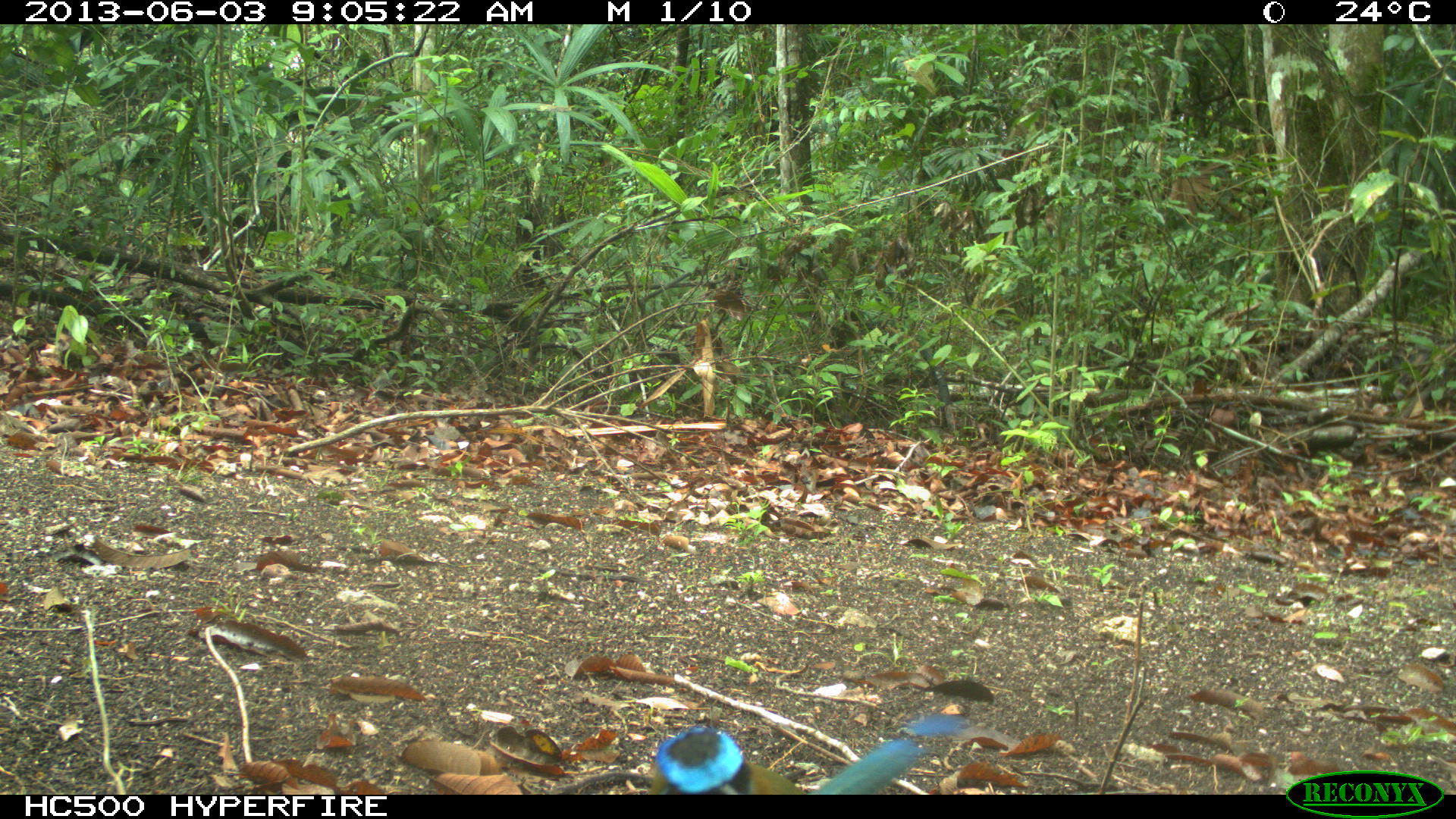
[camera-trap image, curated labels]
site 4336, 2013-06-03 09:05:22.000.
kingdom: Animalia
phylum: Chordata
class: Aves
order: Coraciiformes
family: Momotidae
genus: Momotus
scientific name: Momotus momota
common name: amazonian motmot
Momotus momota (amazonian motmot), count 1.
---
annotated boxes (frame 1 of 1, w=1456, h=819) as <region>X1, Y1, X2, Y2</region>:
momotus momota: <region>641, 712, 970, 794</region>